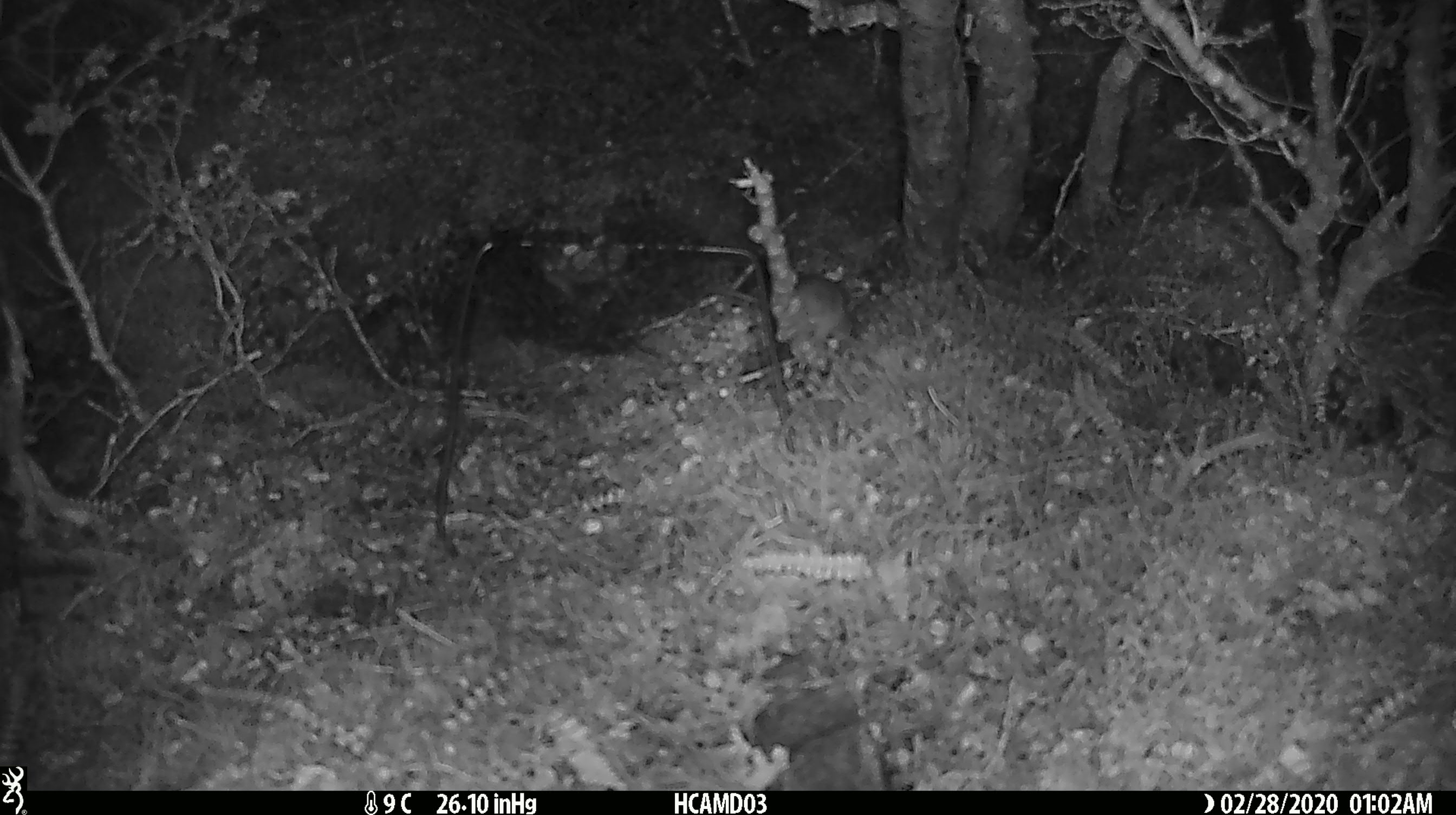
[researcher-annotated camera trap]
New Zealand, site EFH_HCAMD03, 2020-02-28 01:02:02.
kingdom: Animalia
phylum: Chordata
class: Mammalia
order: Rodentia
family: Muridae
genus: Mus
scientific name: Mus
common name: mouse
Mouse (Mus).